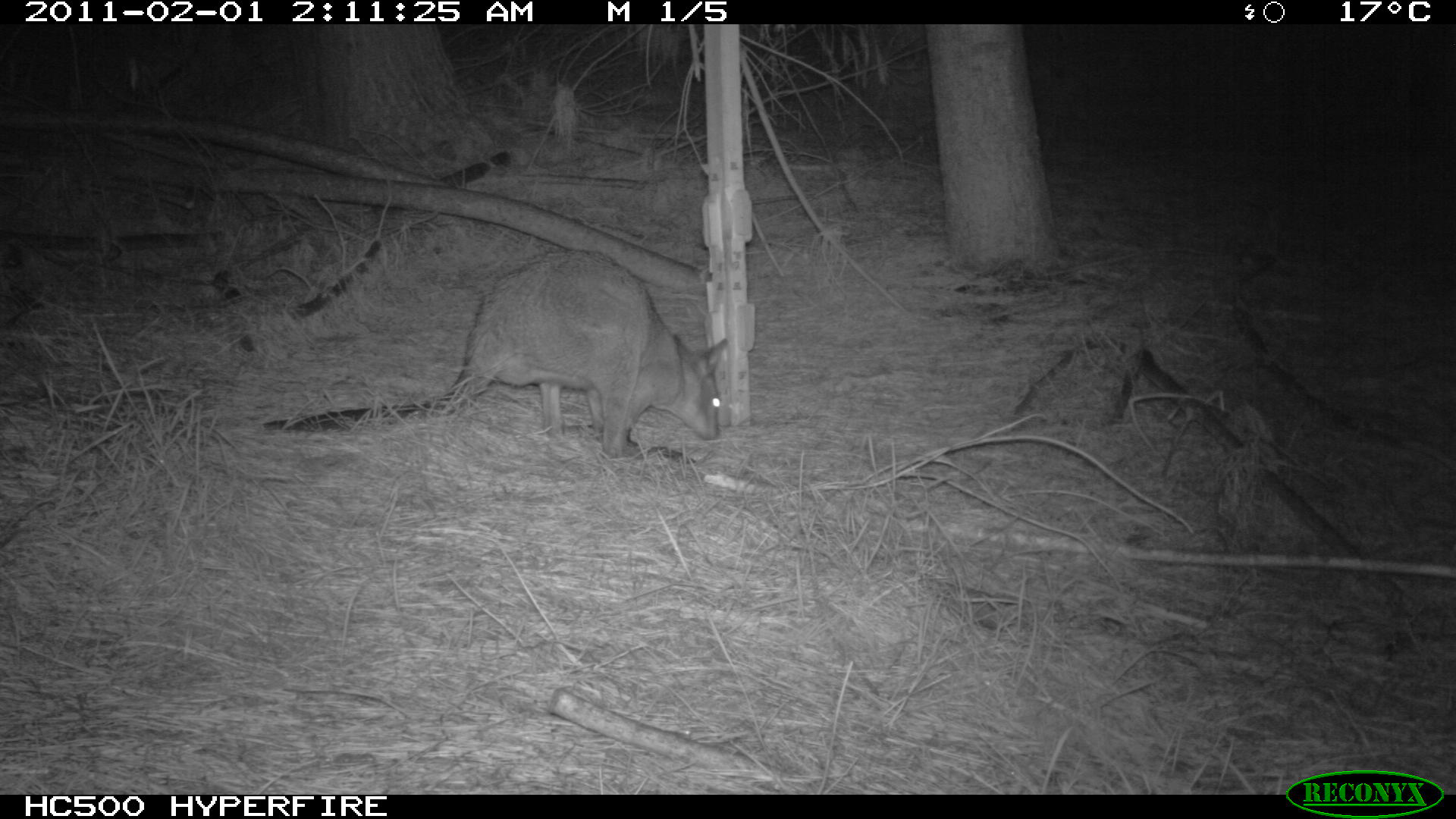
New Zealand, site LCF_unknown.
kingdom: Animalia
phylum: Chordata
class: Mammalia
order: Diprotodontia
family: Macropodidae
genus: Notamacropus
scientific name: Notamacropus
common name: wallaby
Wallaby (Notamacropus).